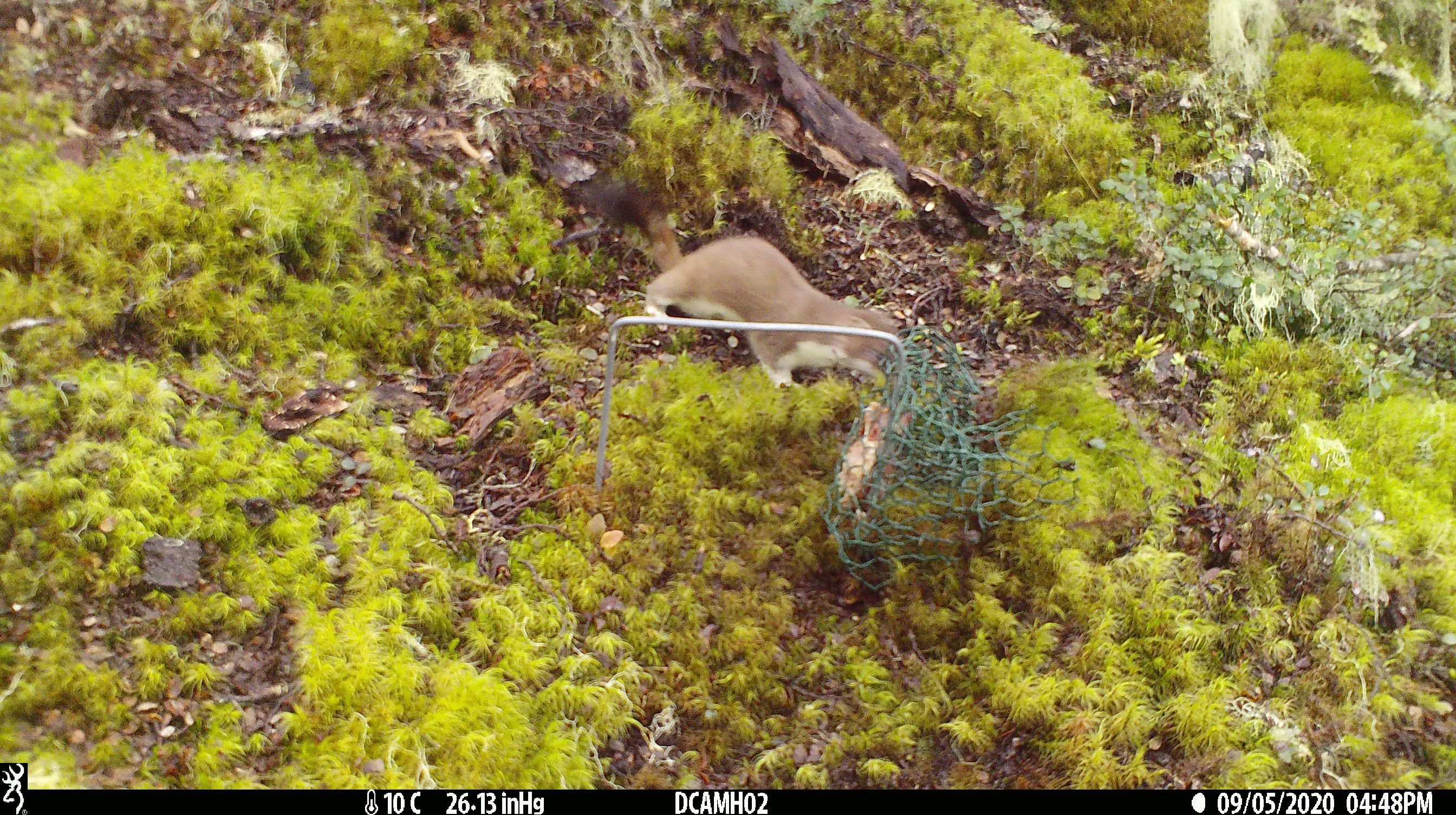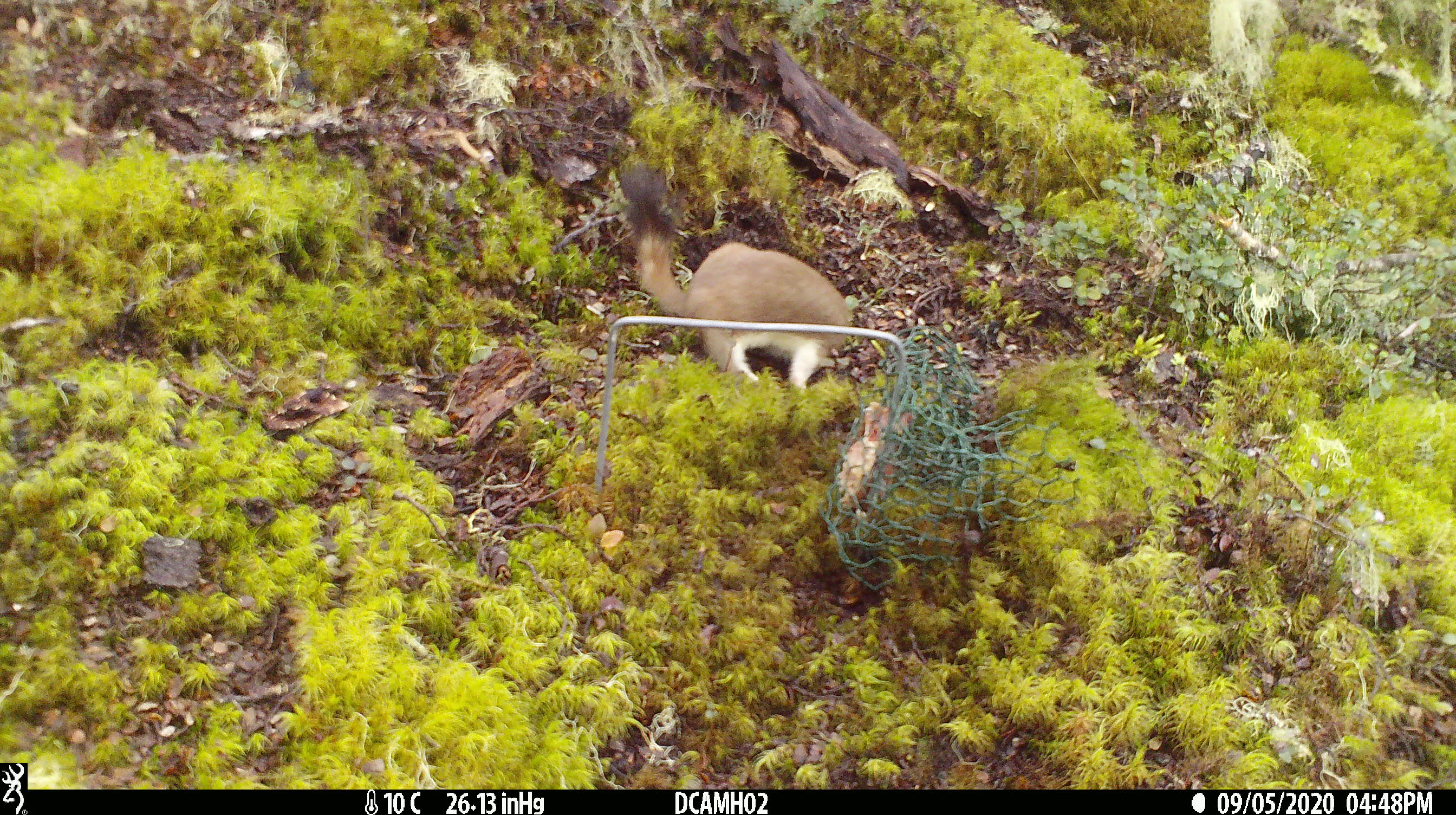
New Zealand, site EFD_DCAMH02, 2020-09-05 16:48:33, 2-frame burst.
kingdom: Animalia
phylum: Chordata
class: Mammalia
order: Carnivora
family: Mustelidae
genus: Mustela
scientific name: Mustela erminea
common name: stoat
Stoat (Mustela erminea).